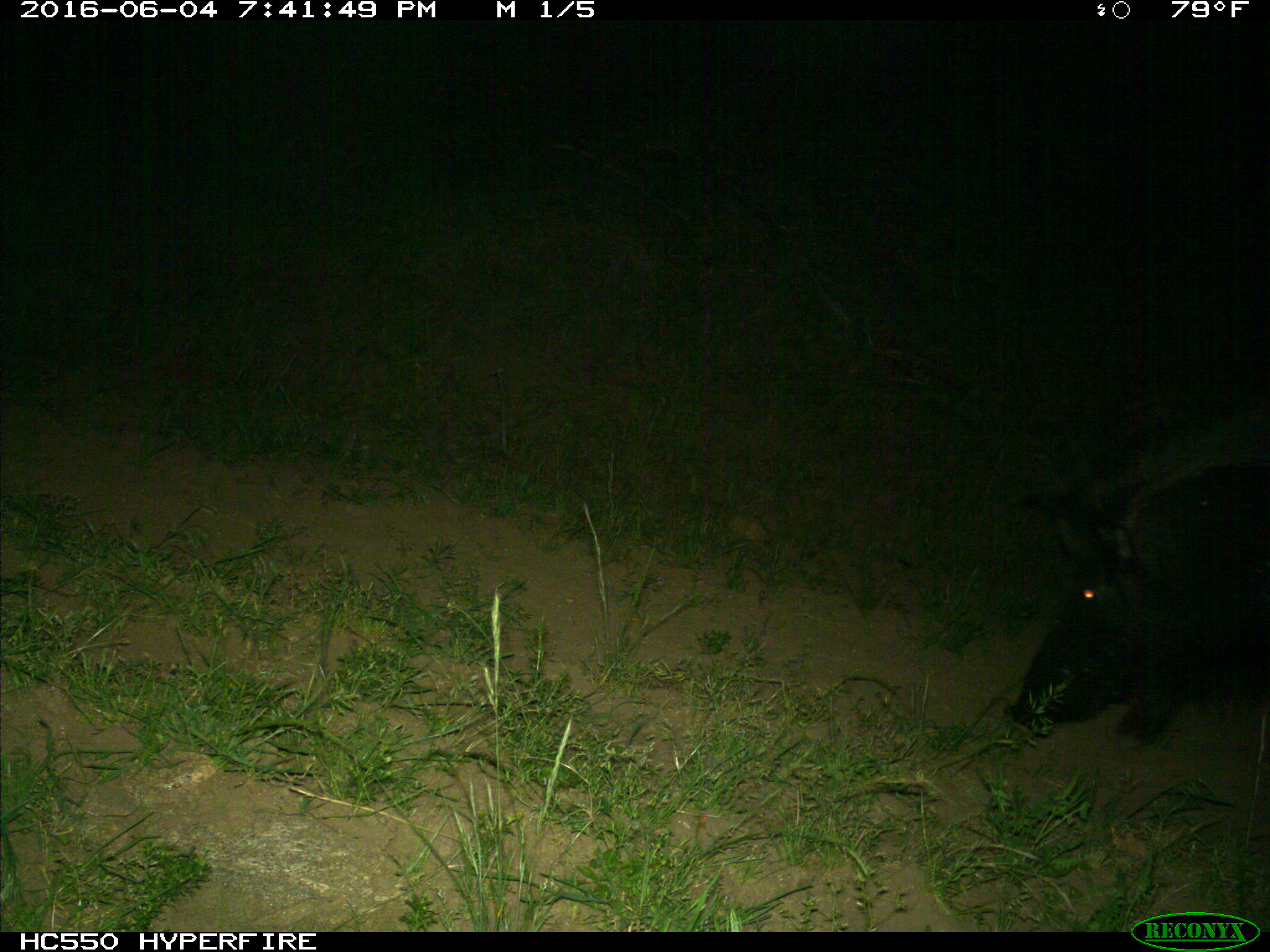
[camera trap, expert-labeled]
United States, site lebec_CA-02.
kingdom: Animalia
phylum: Chordata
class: Mammalia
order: Artiodactyla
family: Suidae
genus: Sus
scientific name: Sus scrofa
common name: wild boar